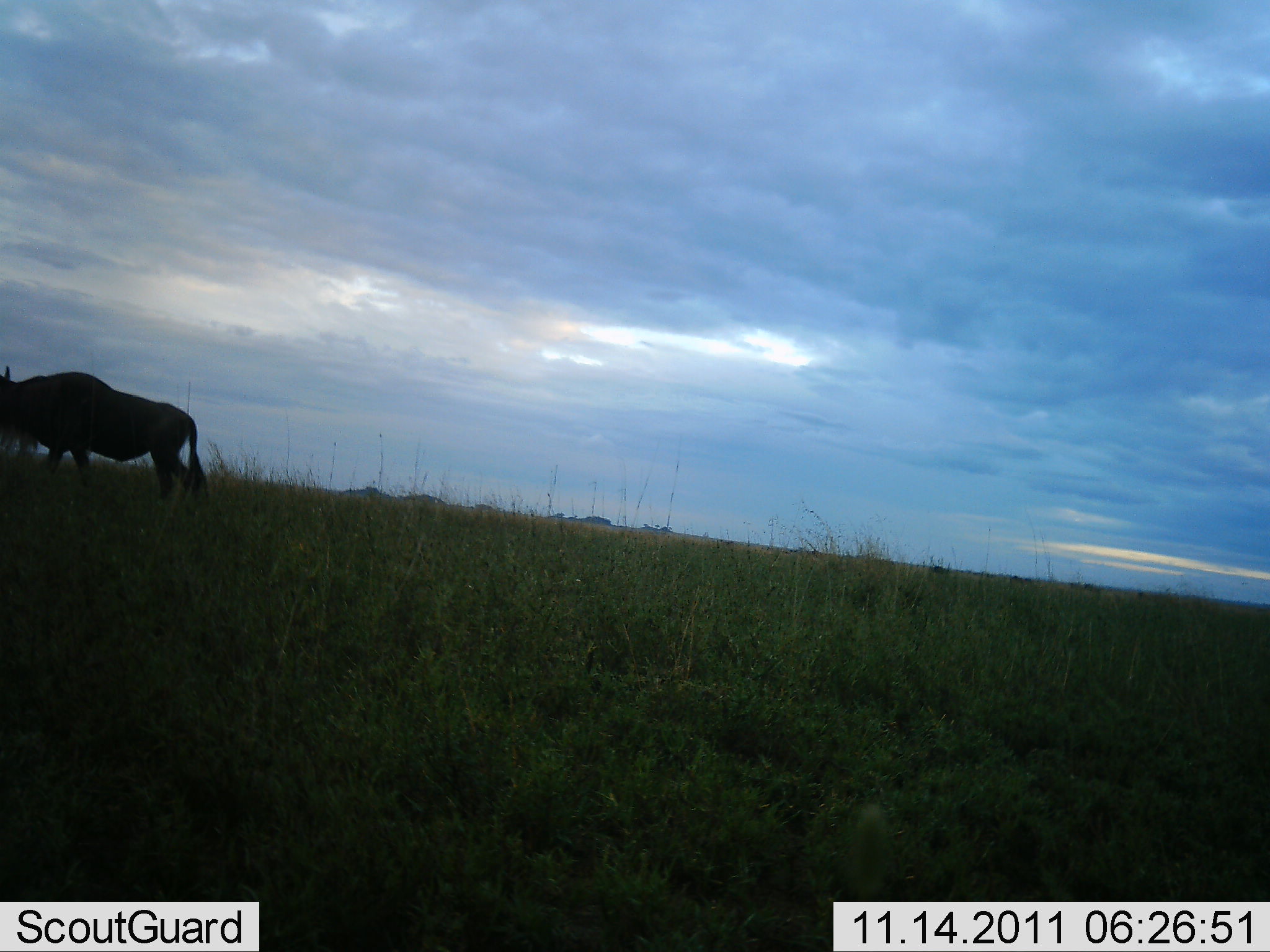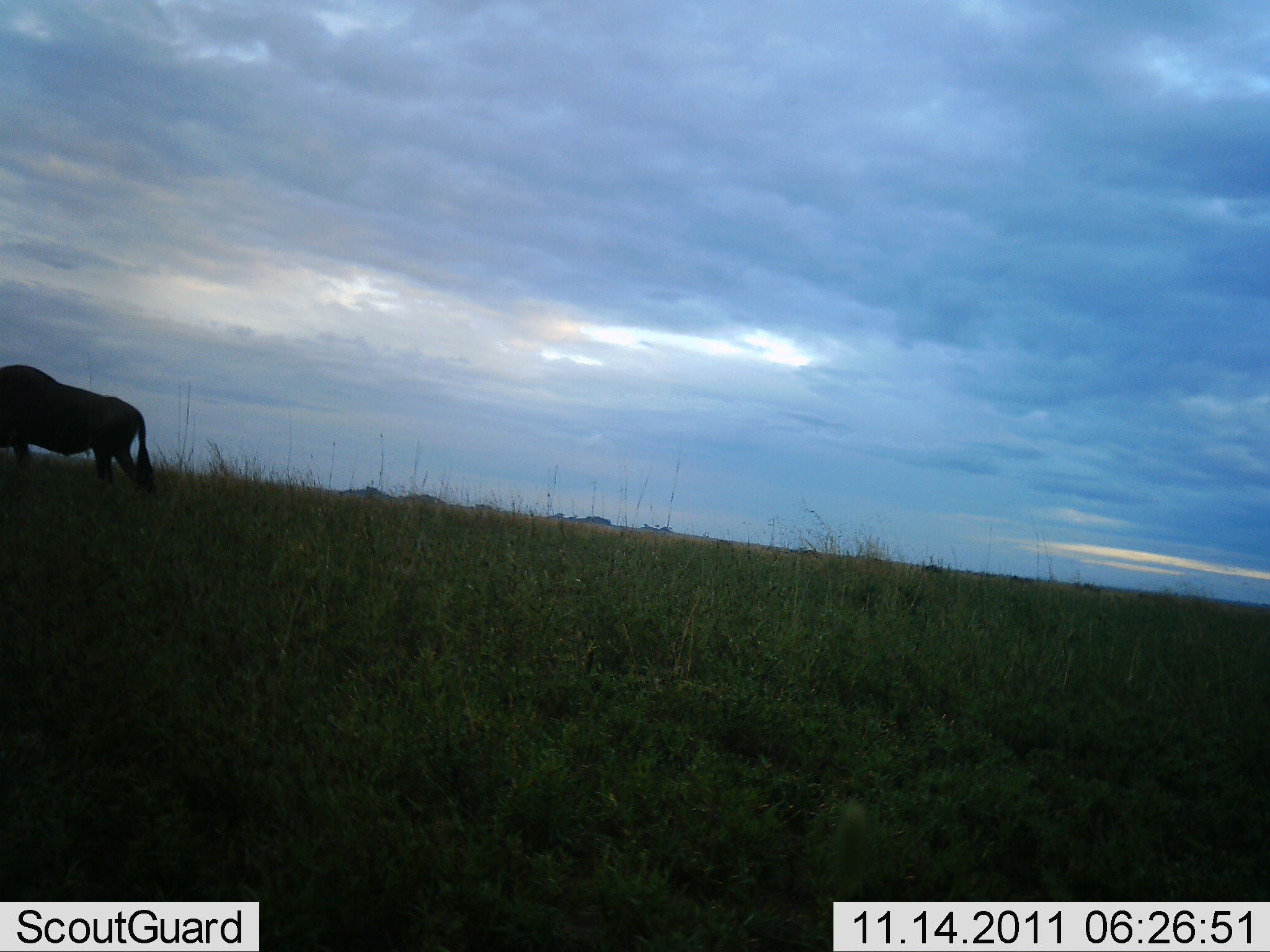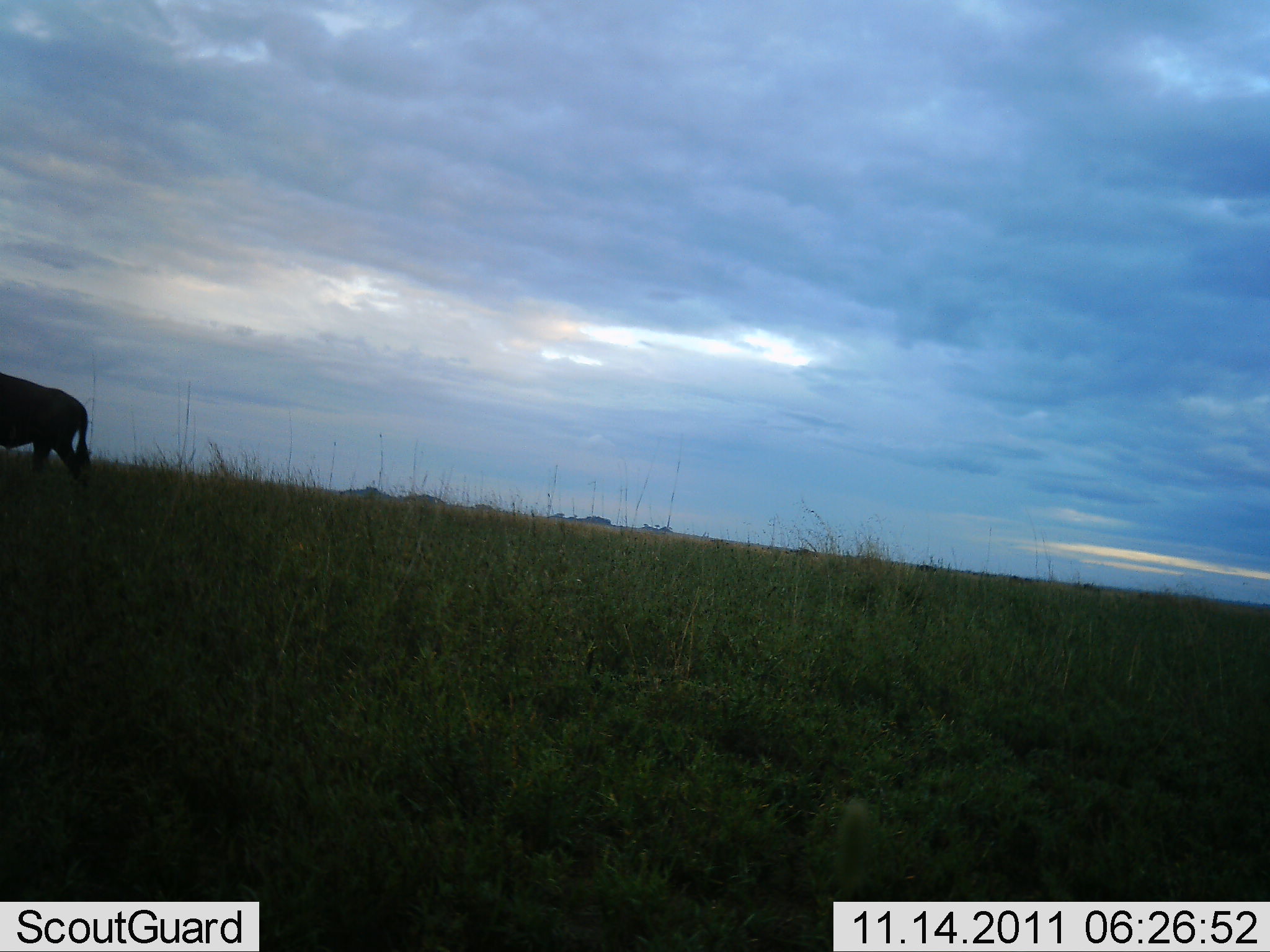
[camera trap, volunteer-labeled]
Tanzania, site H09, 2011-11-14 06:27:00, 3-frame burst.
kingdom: Animalia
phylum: Chordata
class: Mammalia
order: Artiodactyla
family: Bovidae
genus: Connochaetes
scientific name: Connochaetes taurinus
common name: blue wildebeest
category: wildebeest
Wildebeest (blue wildebeest) (Connochaetes taurinus), count 1. Behavior (volunteer vote fractions): standing 0%, resting 0%, moving 100%, interacting 0%. Young present (vote fraction): 0%. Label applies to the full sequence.